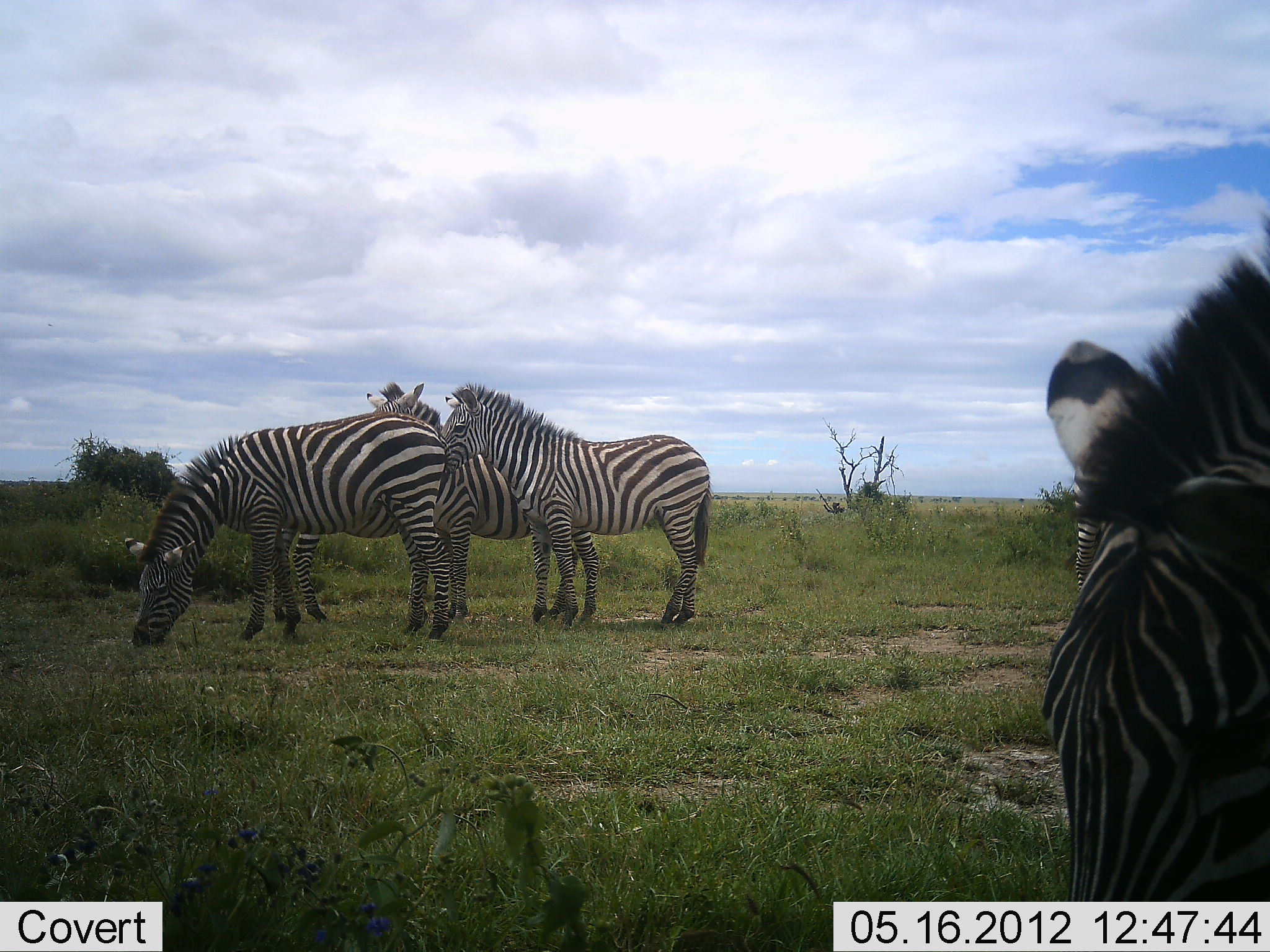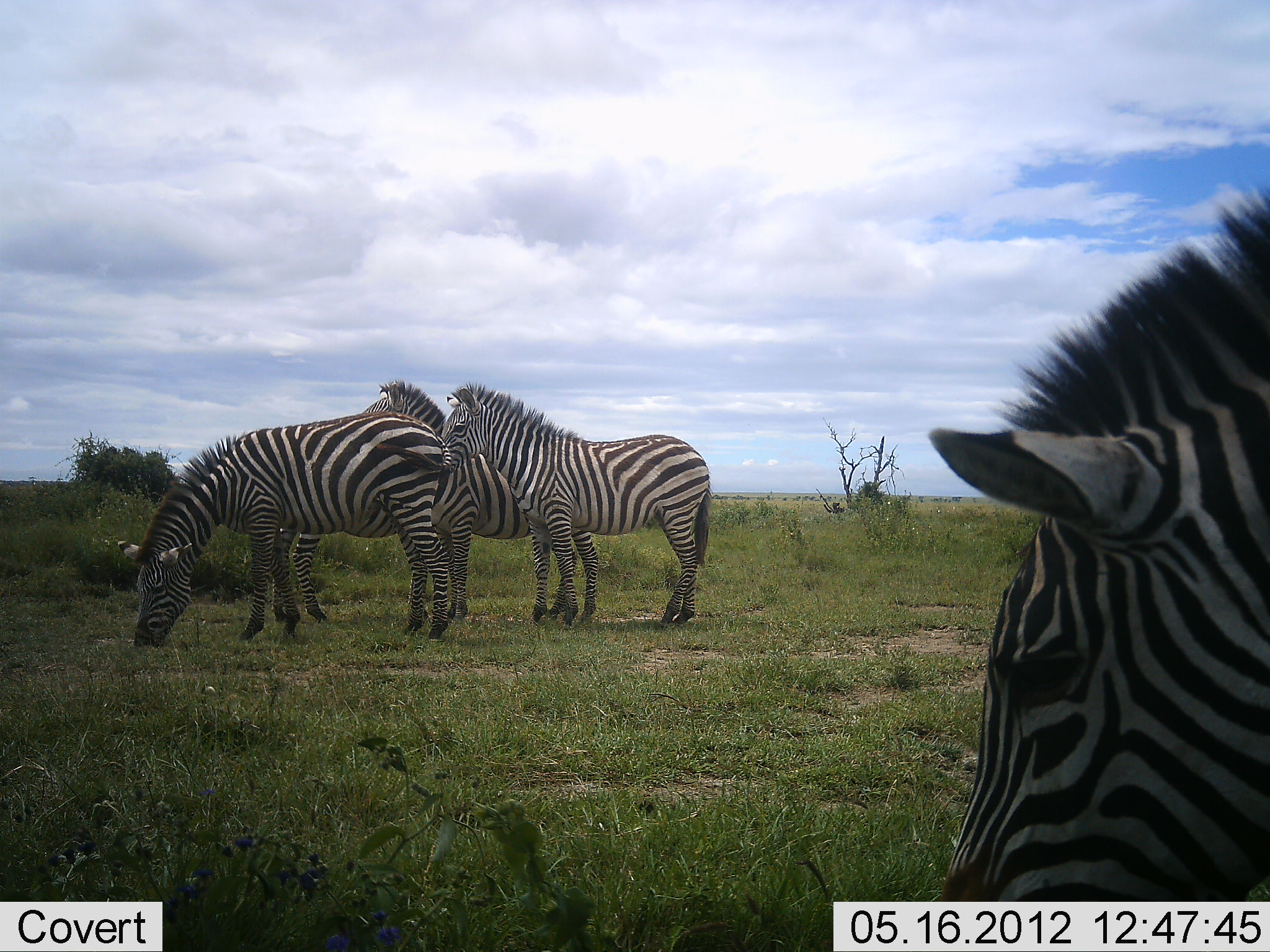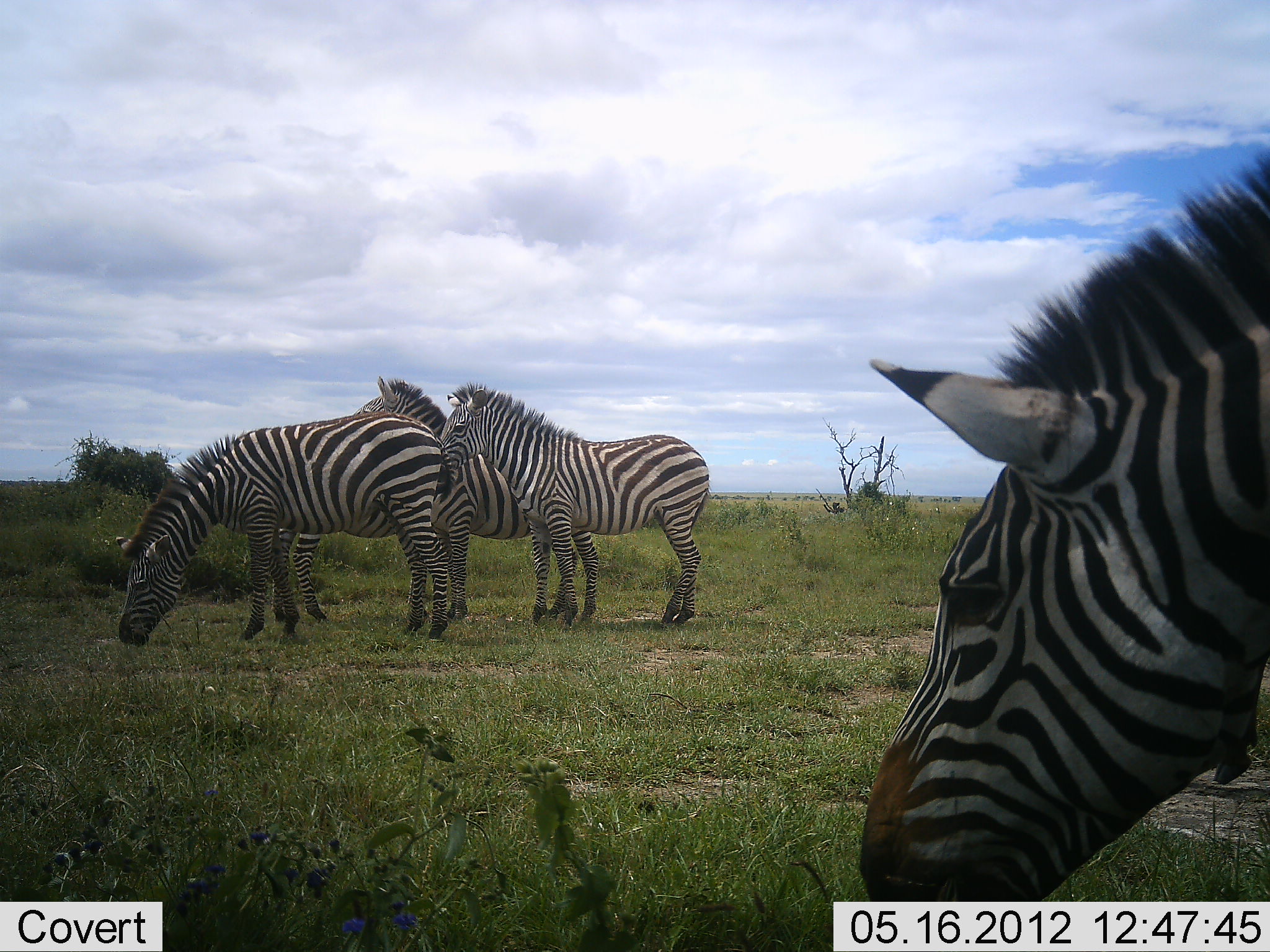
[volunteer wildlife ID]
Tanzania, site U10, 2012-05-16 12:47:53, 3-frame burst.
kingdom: Animalia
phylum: Chordata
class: Mammalia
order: Perissodactyla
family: Equidae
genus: Equus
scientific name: Equus quagga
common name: plains zebra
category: zebra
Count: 5.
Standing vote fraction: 70%.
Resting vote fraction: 0%.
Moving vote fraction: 0%.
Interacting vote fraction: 0%.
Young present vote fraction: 0%.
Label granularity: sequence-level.